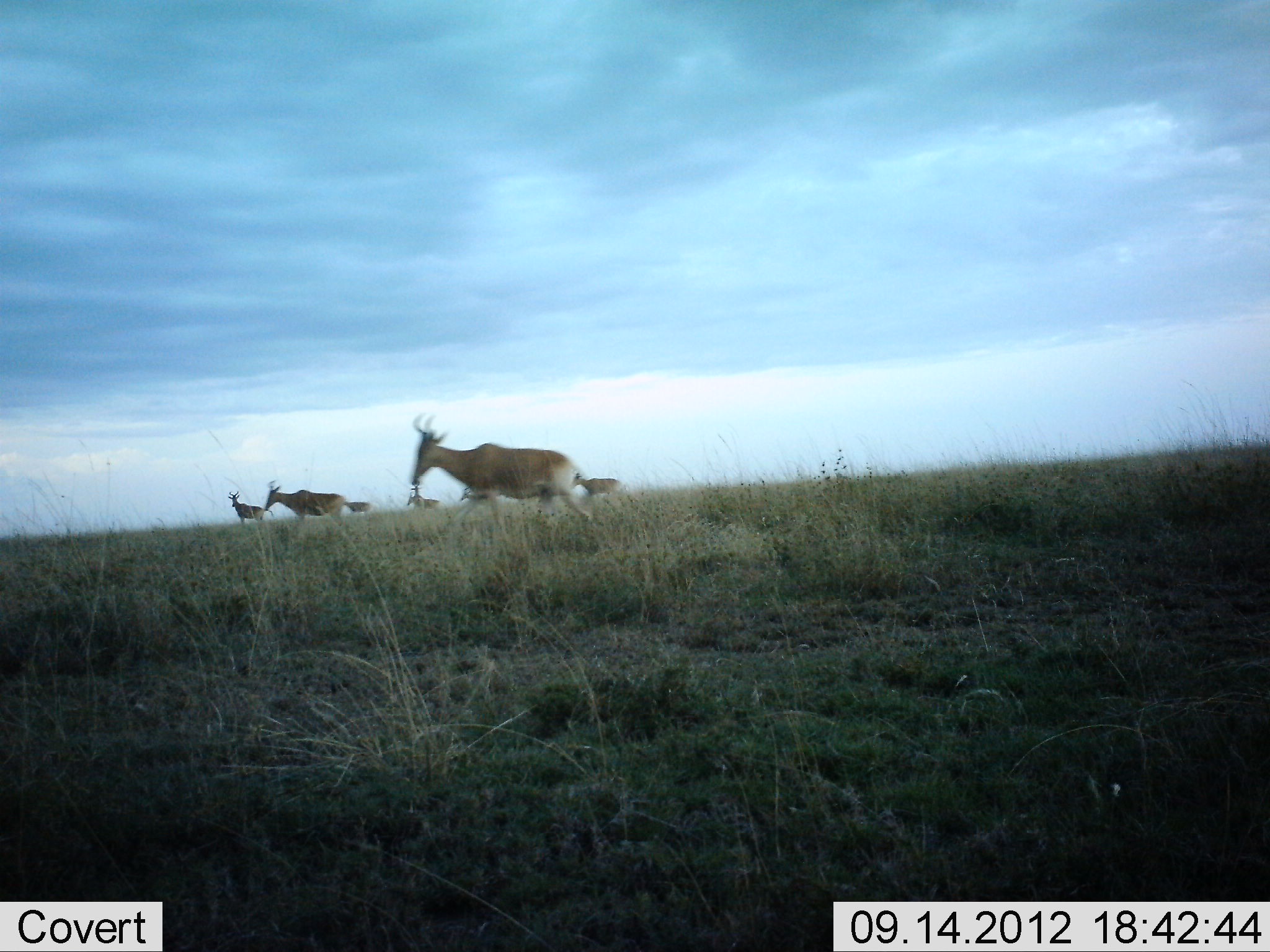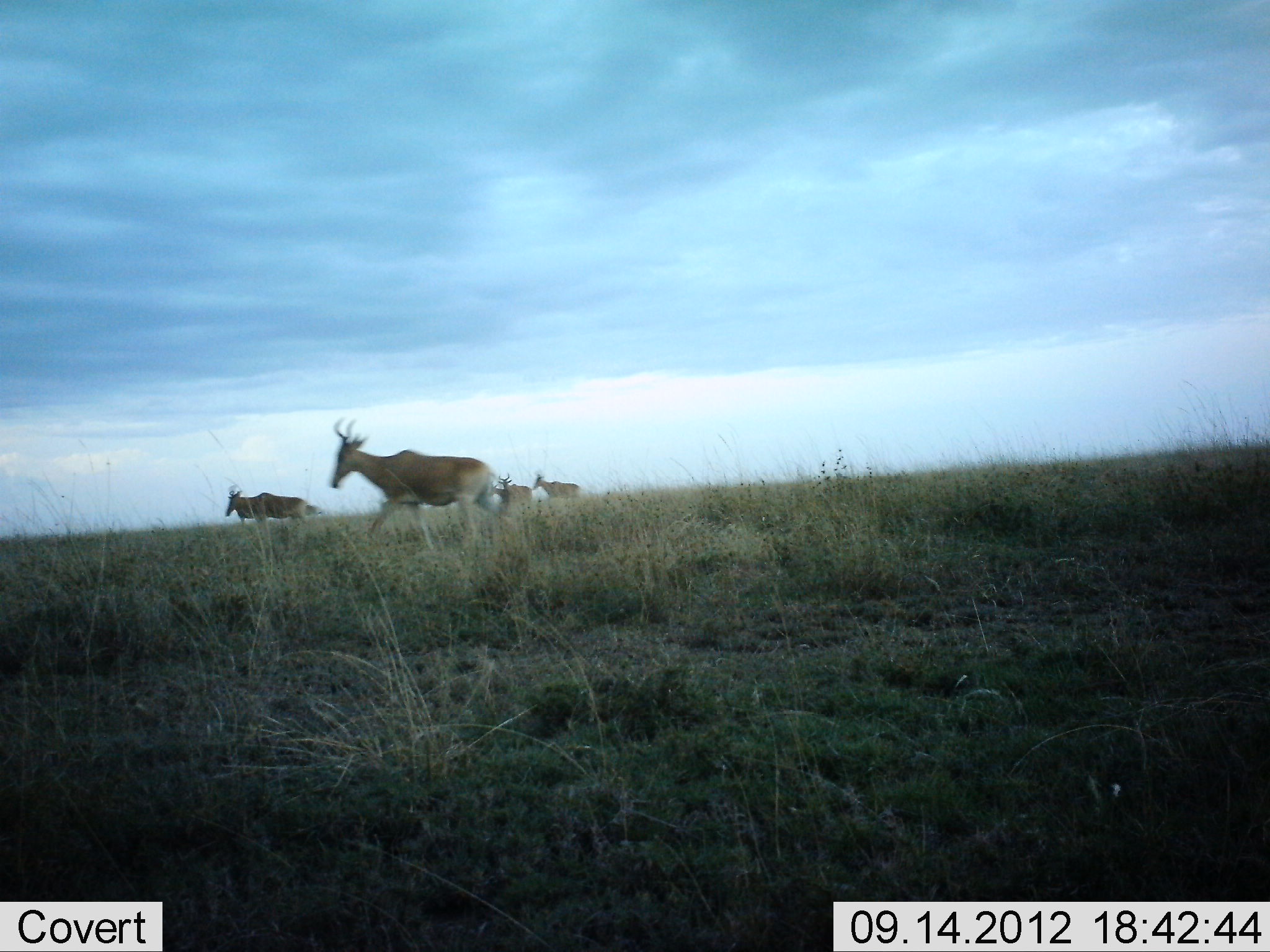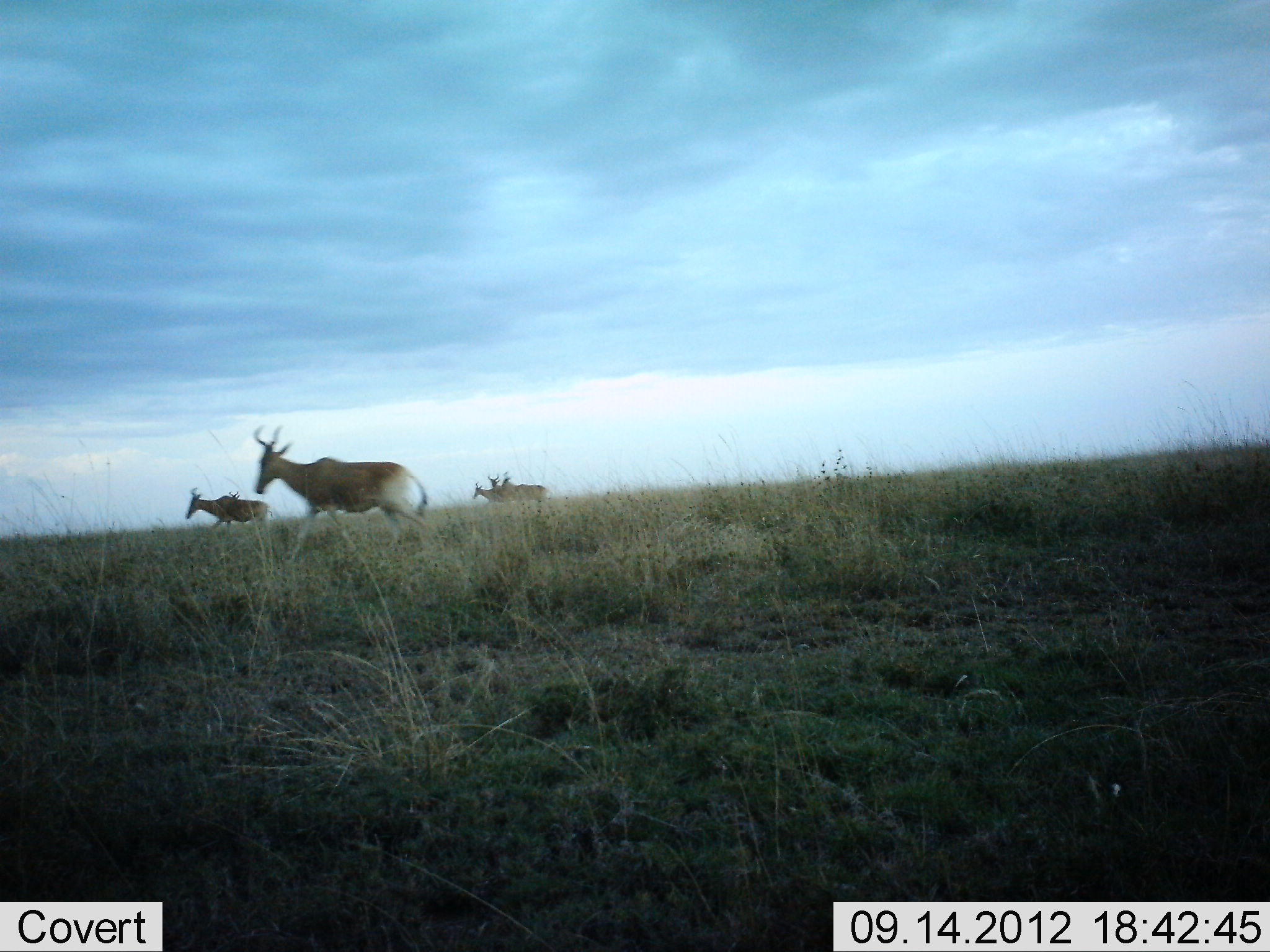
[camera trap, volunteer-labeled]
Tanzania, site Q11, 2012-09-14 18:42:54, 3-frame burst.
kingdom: Animalia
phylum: Chordata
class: Mammalia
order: Artiodactyla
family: Bovidae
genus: Alcelaphus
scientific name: Alcelaphus buselaphus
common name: hartebeest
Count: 7.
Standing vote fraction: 0%.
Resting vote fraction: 0%.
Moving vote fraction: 100%.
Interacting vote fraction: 0%.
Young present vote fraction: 0%.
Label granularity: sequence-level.